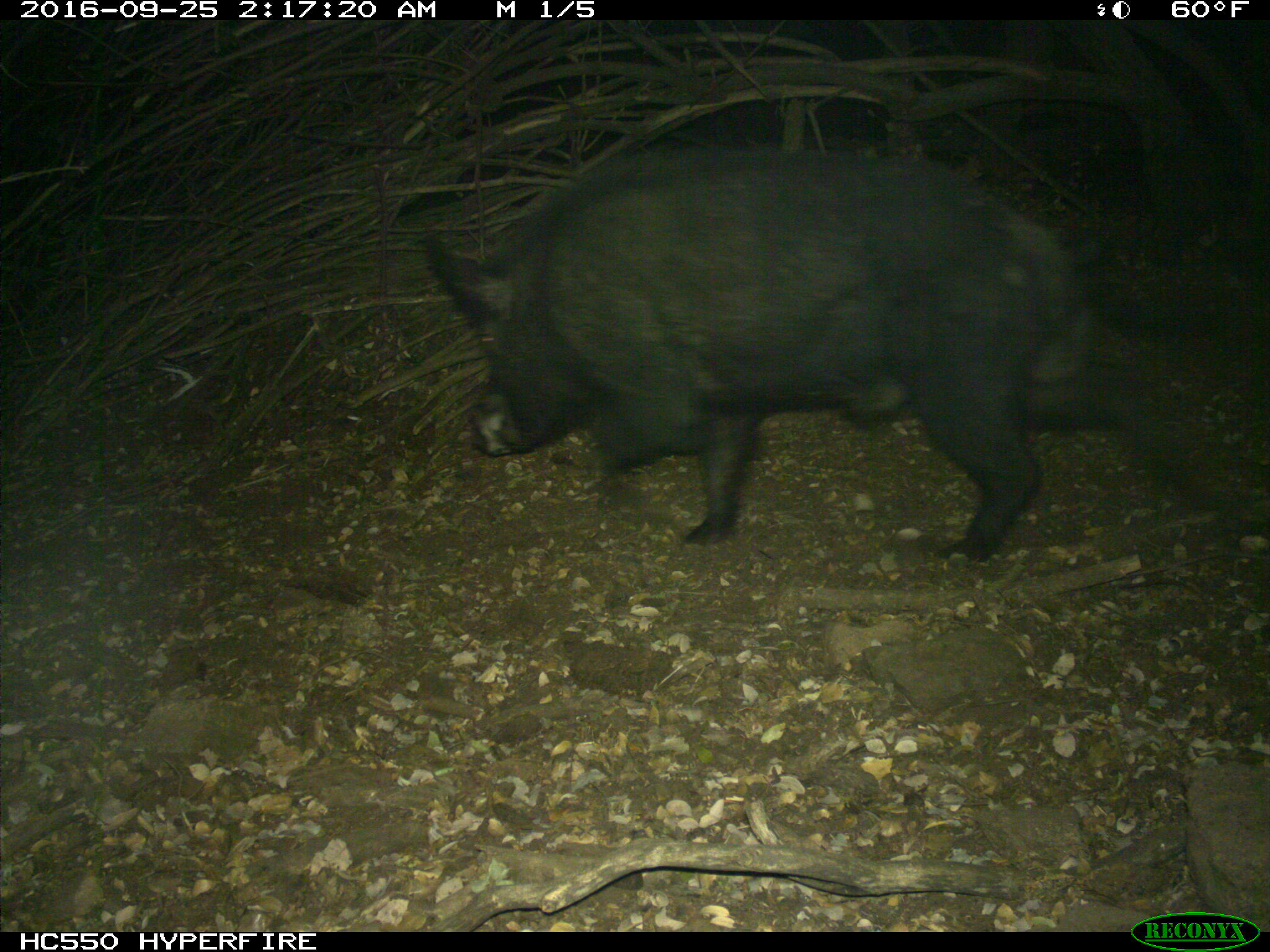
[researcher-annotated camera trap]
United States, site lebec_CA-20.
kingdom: Animalia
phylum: Chordata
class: Mammalia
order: Artiodactyla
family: Suidae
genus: Sus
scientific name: Sus scrofa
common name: wild boar